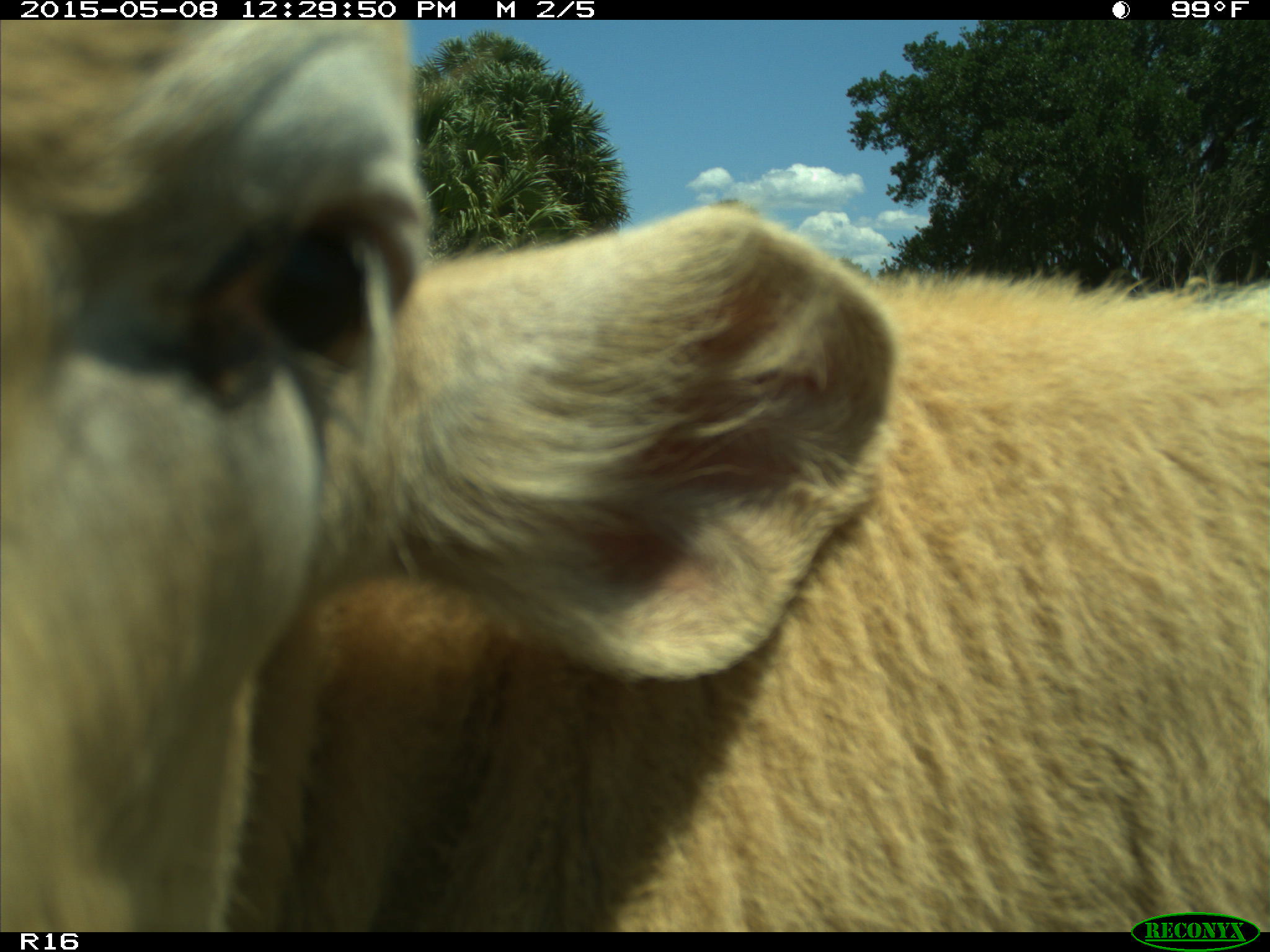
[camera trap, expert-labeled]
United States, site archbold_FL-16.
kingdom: Animalia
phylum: Chordata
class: Mammalia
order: Artiodactyla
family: Bovidae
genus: Bos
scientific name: Bos taurus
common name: domestic cow